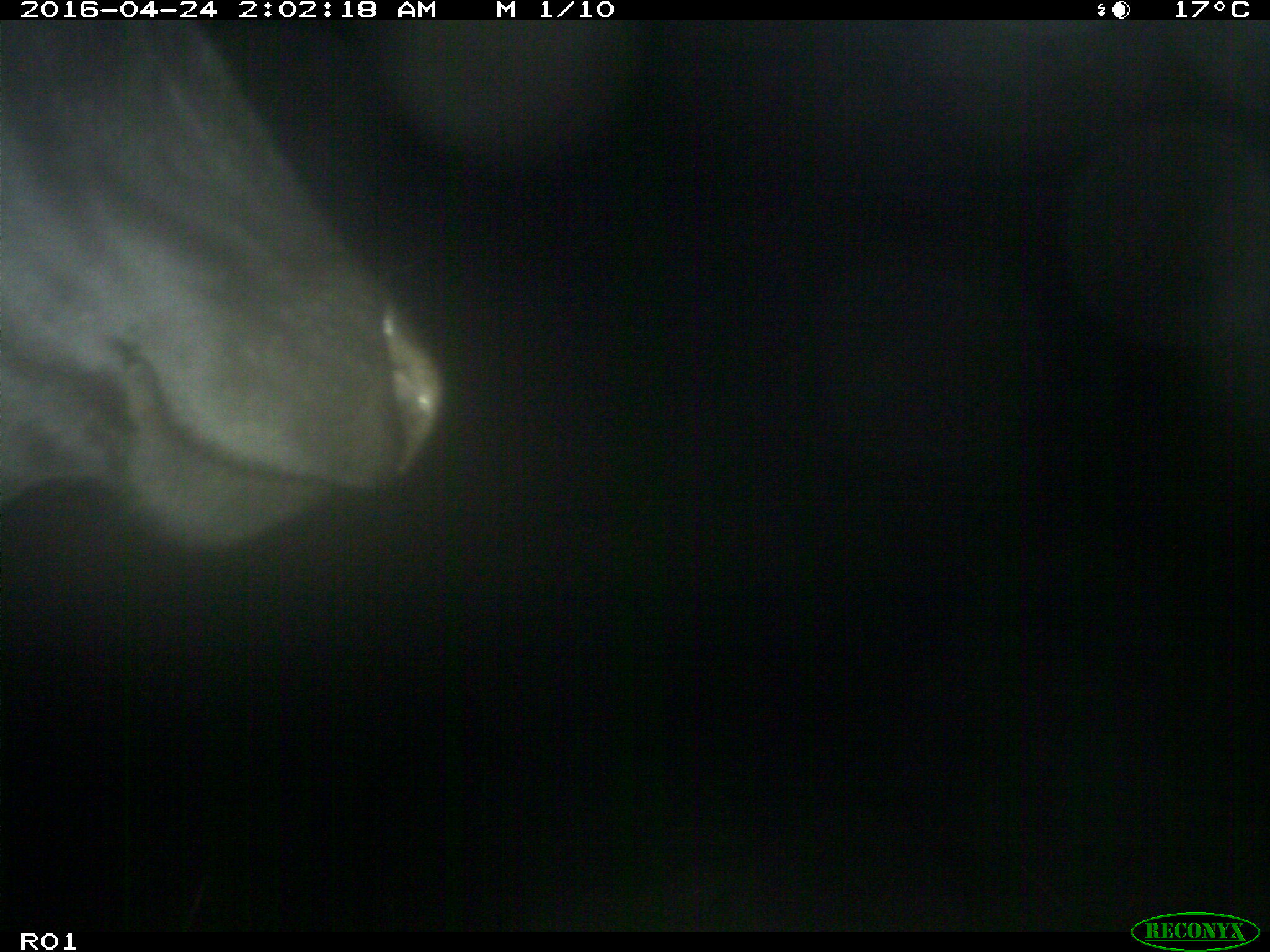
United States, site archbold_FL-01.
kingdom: Animalia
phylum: Chordata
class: Mammalia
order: Artiodactyla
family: Bovidae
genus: Bos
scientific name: Bos taurus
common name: domestic cow